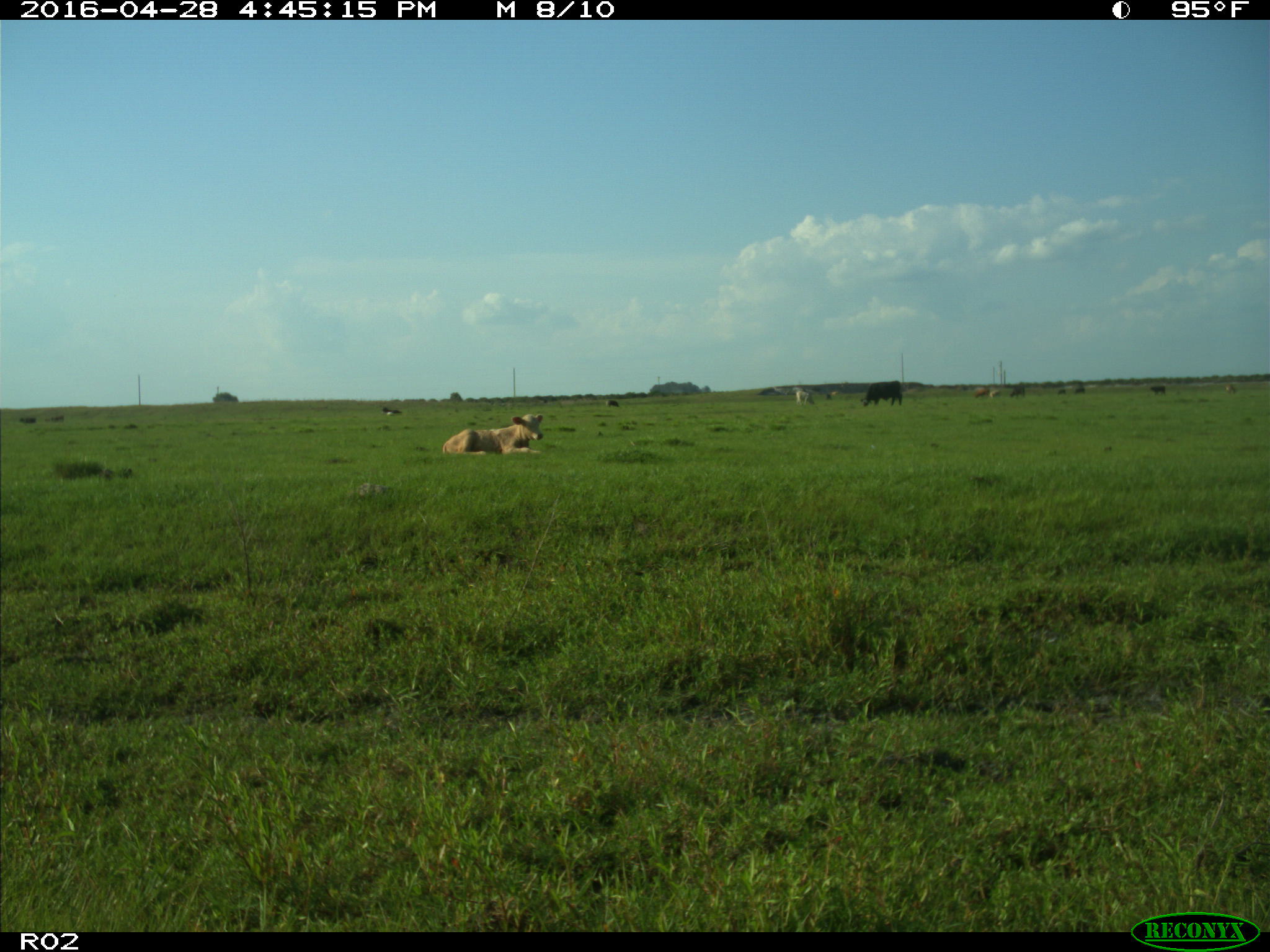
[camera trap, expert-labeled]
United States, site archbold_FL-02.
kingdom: Animalia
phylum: Chordata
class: Mammalia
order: Artiodactyla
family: Bovidae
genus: Bos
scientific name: Bos taurus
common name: domestic cow